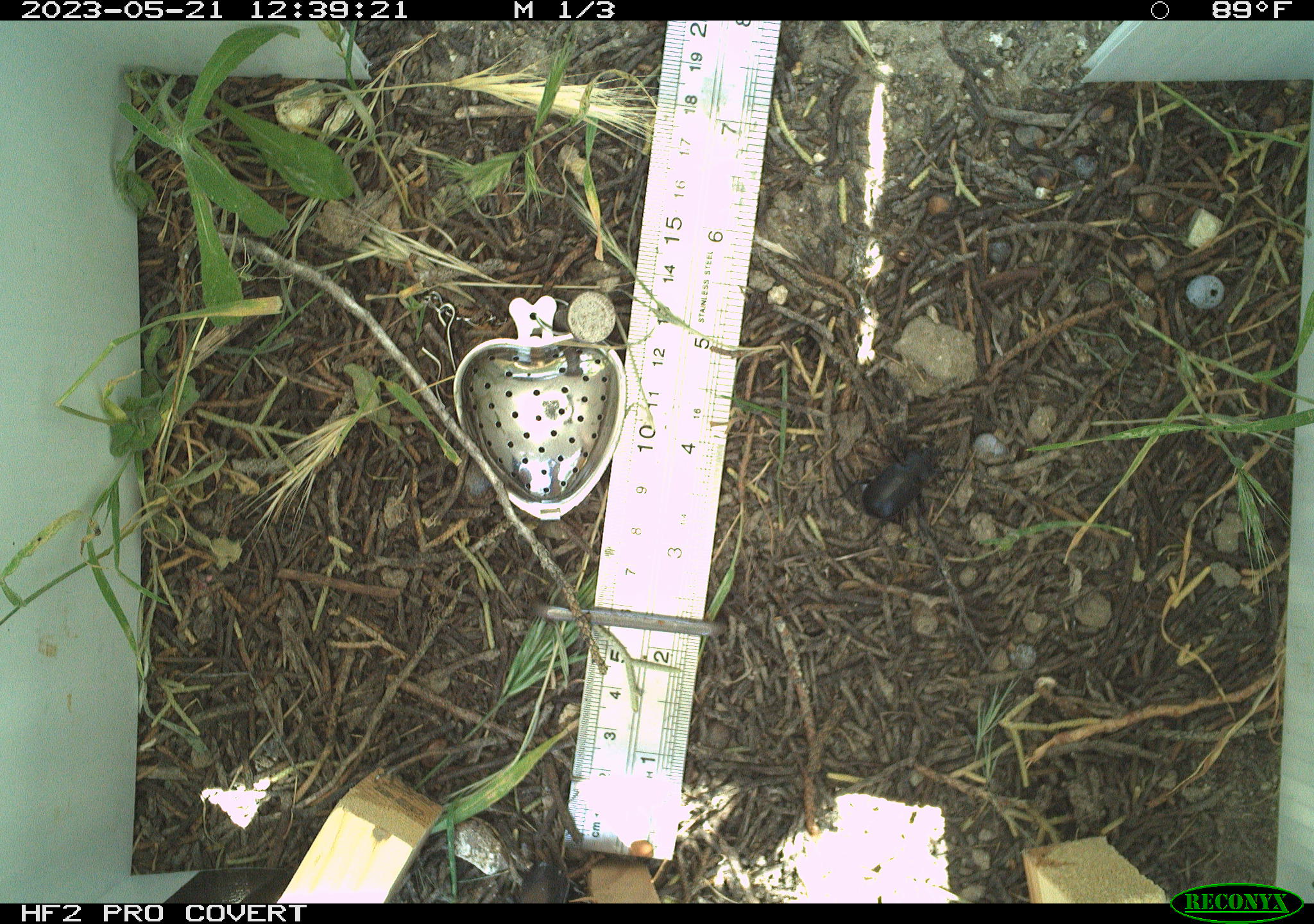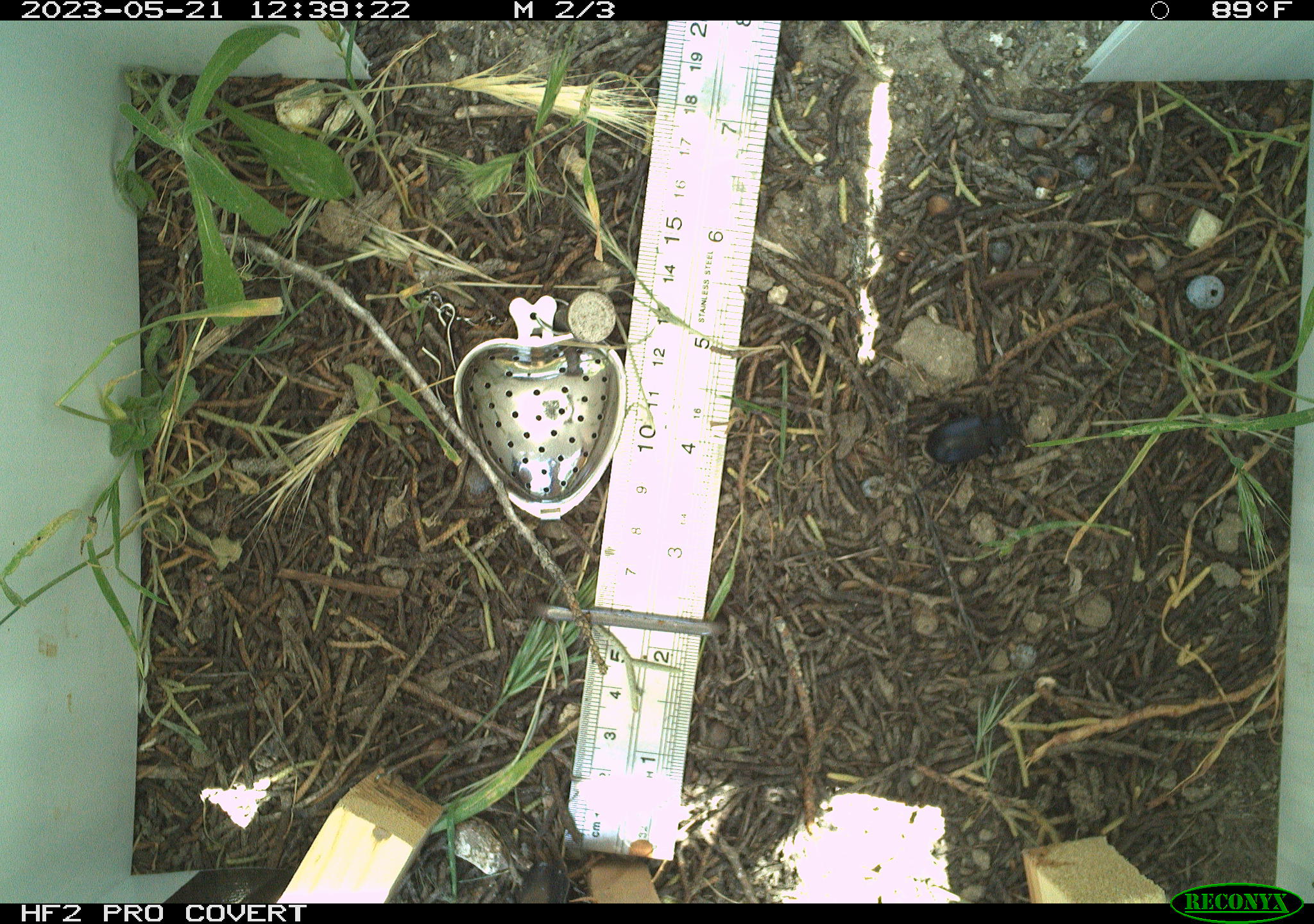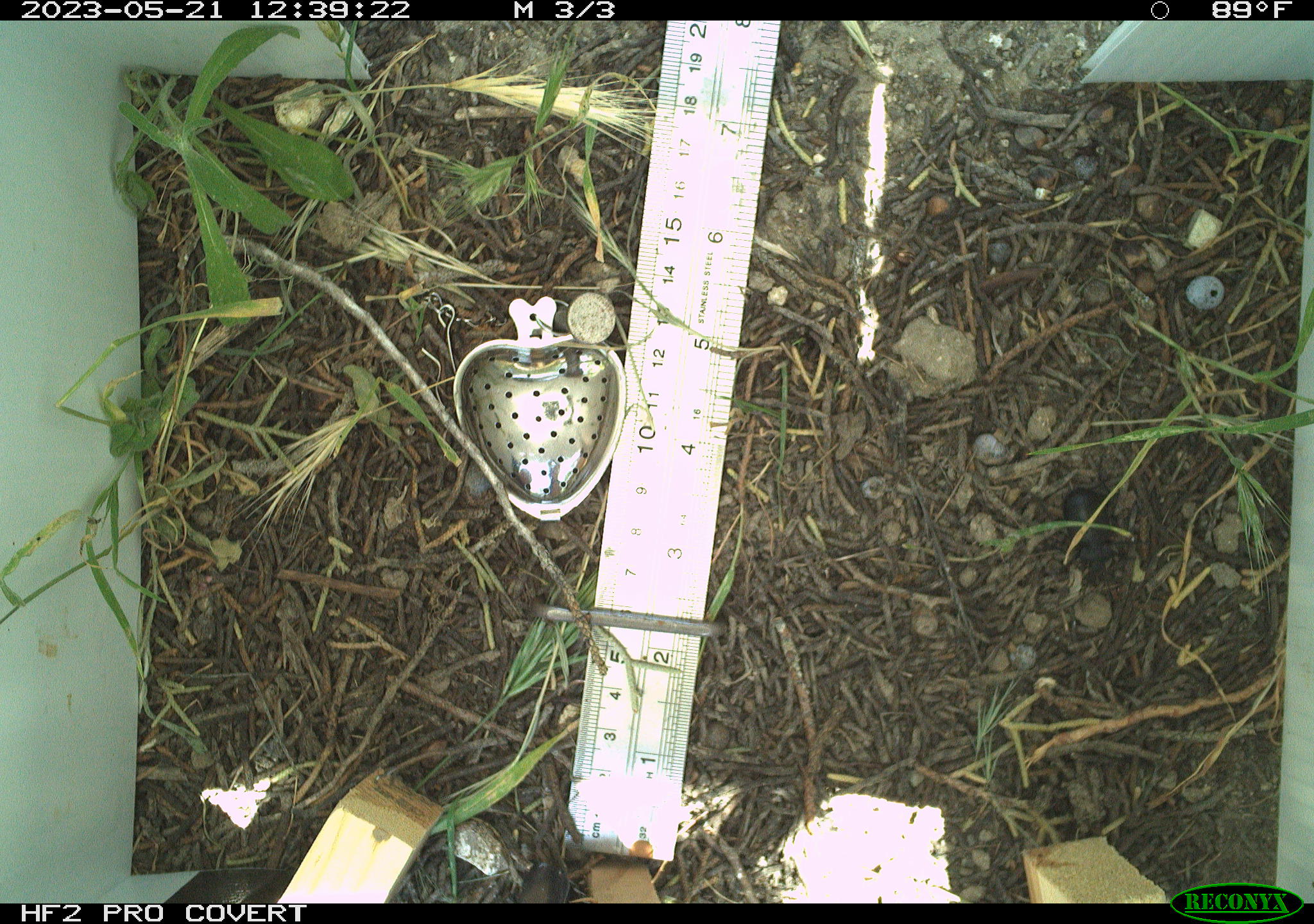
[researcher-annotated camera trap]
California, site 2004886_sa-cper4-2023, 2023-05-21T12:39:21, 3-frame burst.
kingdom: Animalia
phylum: Arthropoda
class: Insecta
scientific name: Insecta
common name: insect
Insect (Insecta).